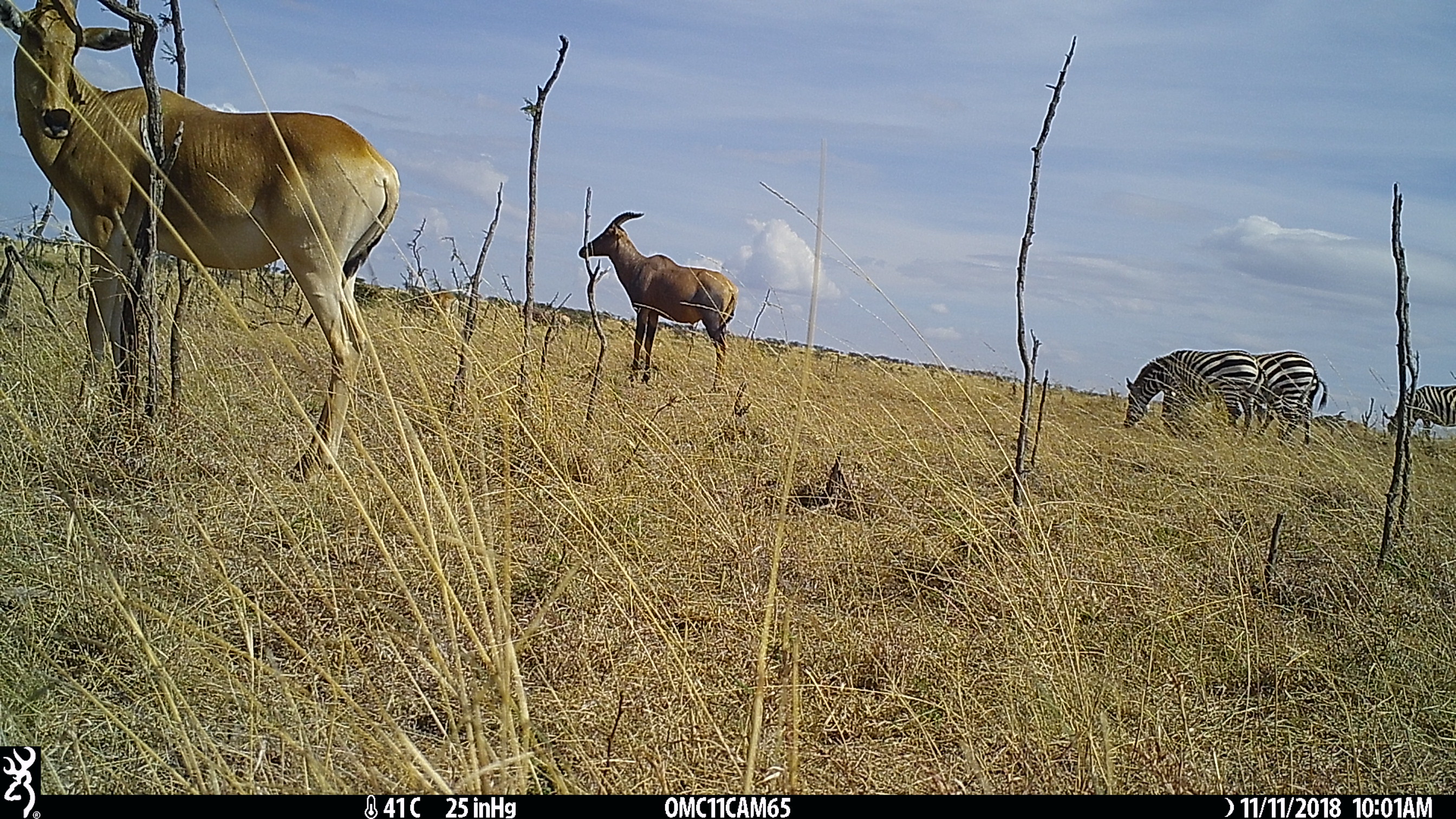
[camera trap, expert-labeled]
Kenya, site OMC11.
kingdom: Animalia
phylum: Chordata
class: Mammalia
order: Artiodactyla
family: Bovidae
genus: Alcelaphus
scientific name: Alcelaphus buselaphus cokii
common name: coke's hartebeest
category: hartebeest cokes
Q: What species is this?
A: Hartebeest cokes (coke's hartebeest) (Alcelaphus buselaphus cokii).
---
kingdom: Animalia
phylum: Chordata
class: Mammalia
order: Perissodactyla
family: Equidae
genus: Equus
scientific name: Equus quagga burchellii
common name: burchell's zebra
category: zebra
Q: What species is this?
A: Zebra (burchell's zebra) (Equus quagga burchellii).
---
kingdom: Animalia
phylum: Chordata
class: Mammalia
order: Artiodactyla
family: Bovidae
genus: Damaliscus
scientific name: Damaliscus lunatus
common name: topi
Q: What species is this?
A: Topi (Damaliscus lunatus).